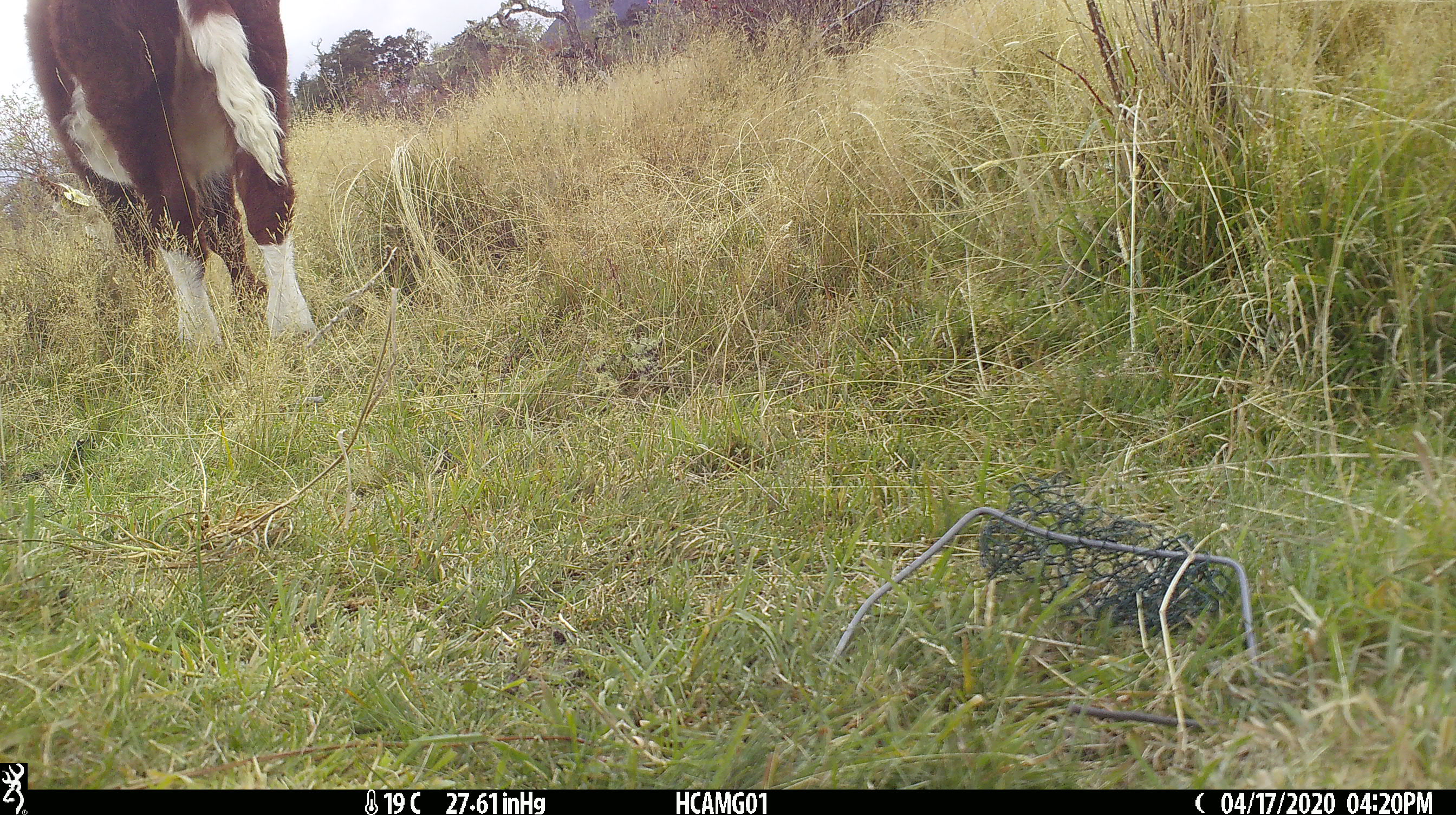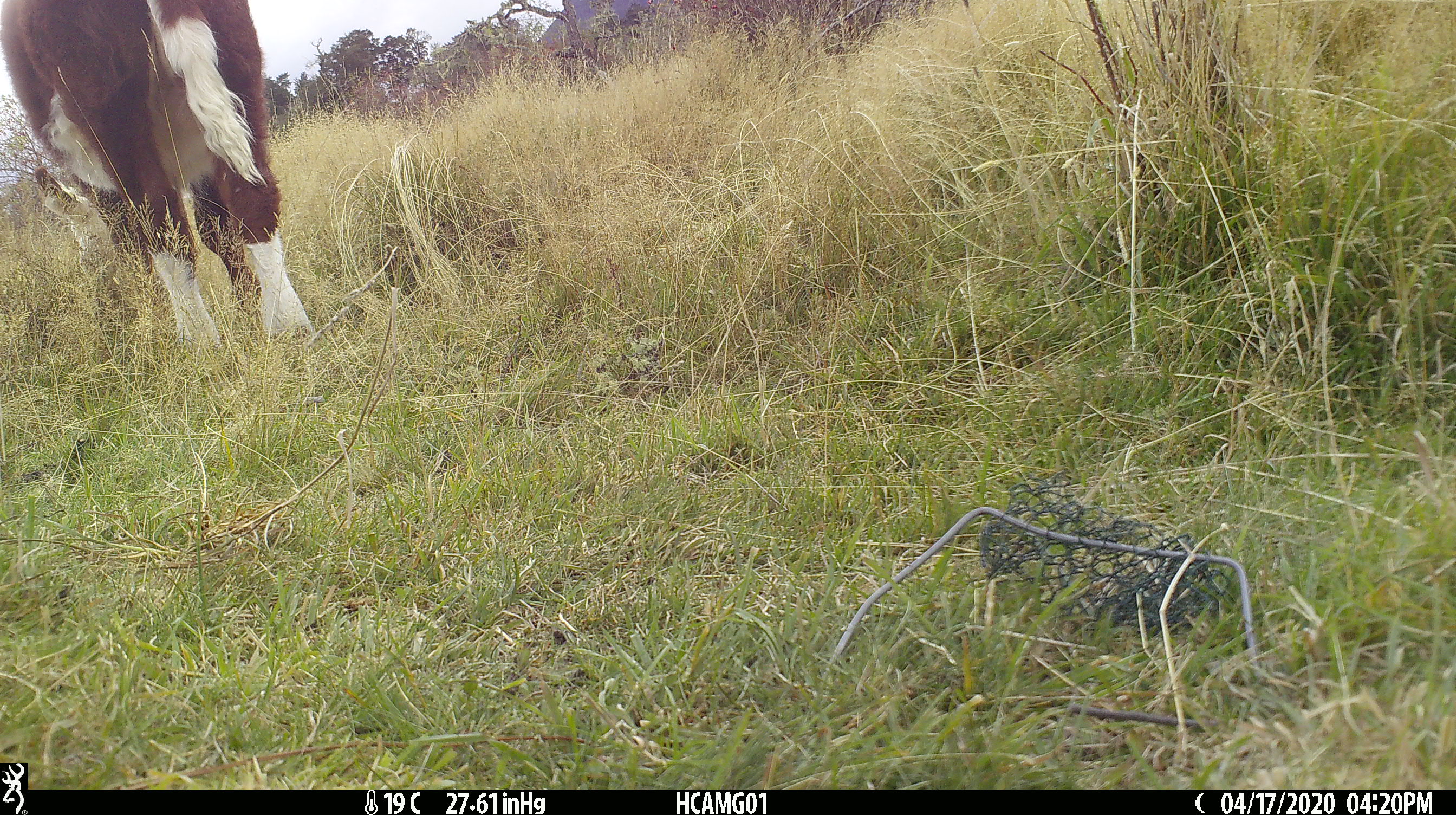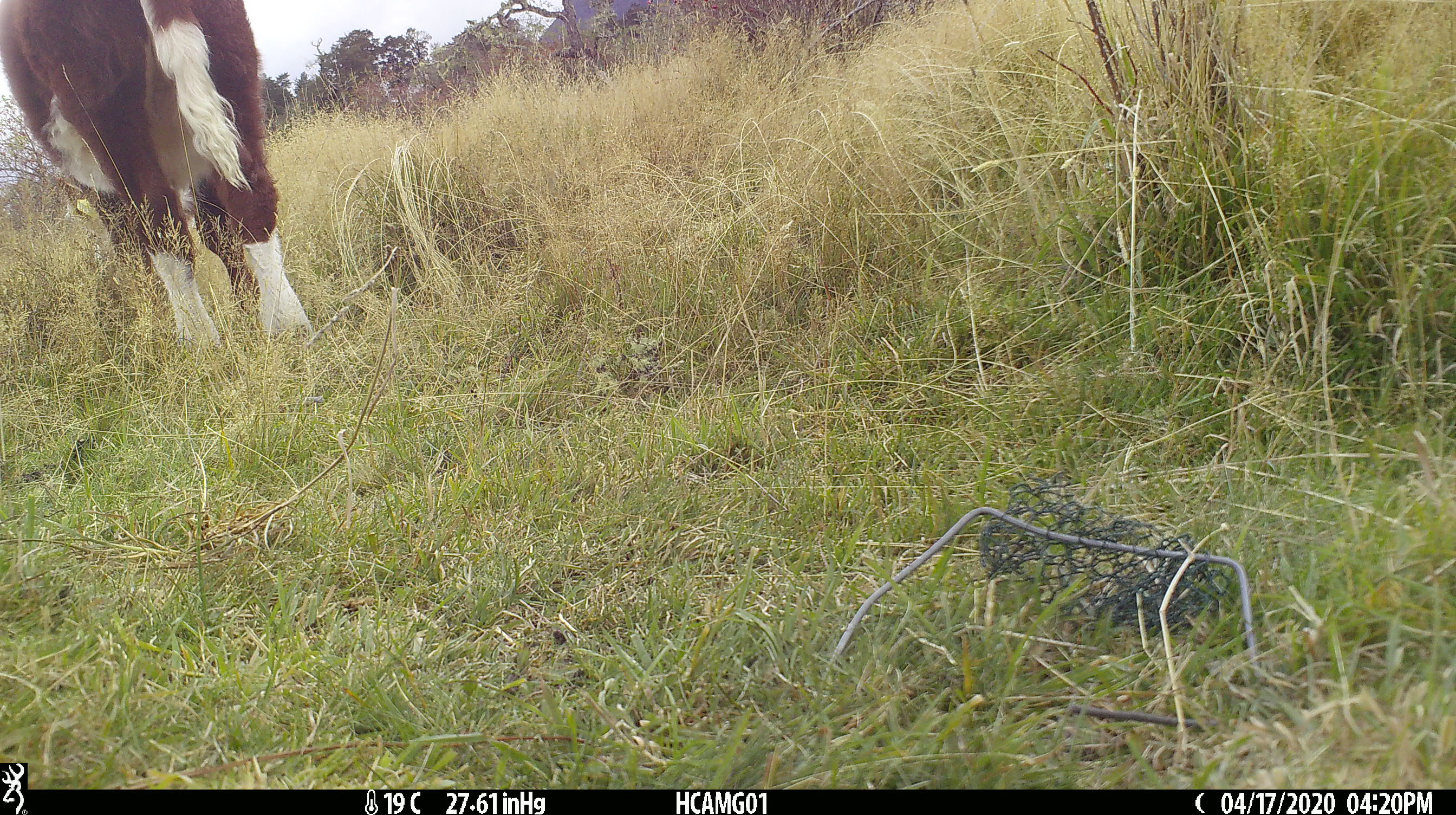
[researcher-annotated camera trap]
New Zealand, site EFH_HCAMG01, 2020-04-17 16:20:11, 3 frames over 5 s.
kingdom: Animalia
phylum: Chordata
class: Mammalia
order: Artiodactyla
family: Bovidae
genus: Bos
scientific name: Bos taurus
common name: domestic cow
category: cow